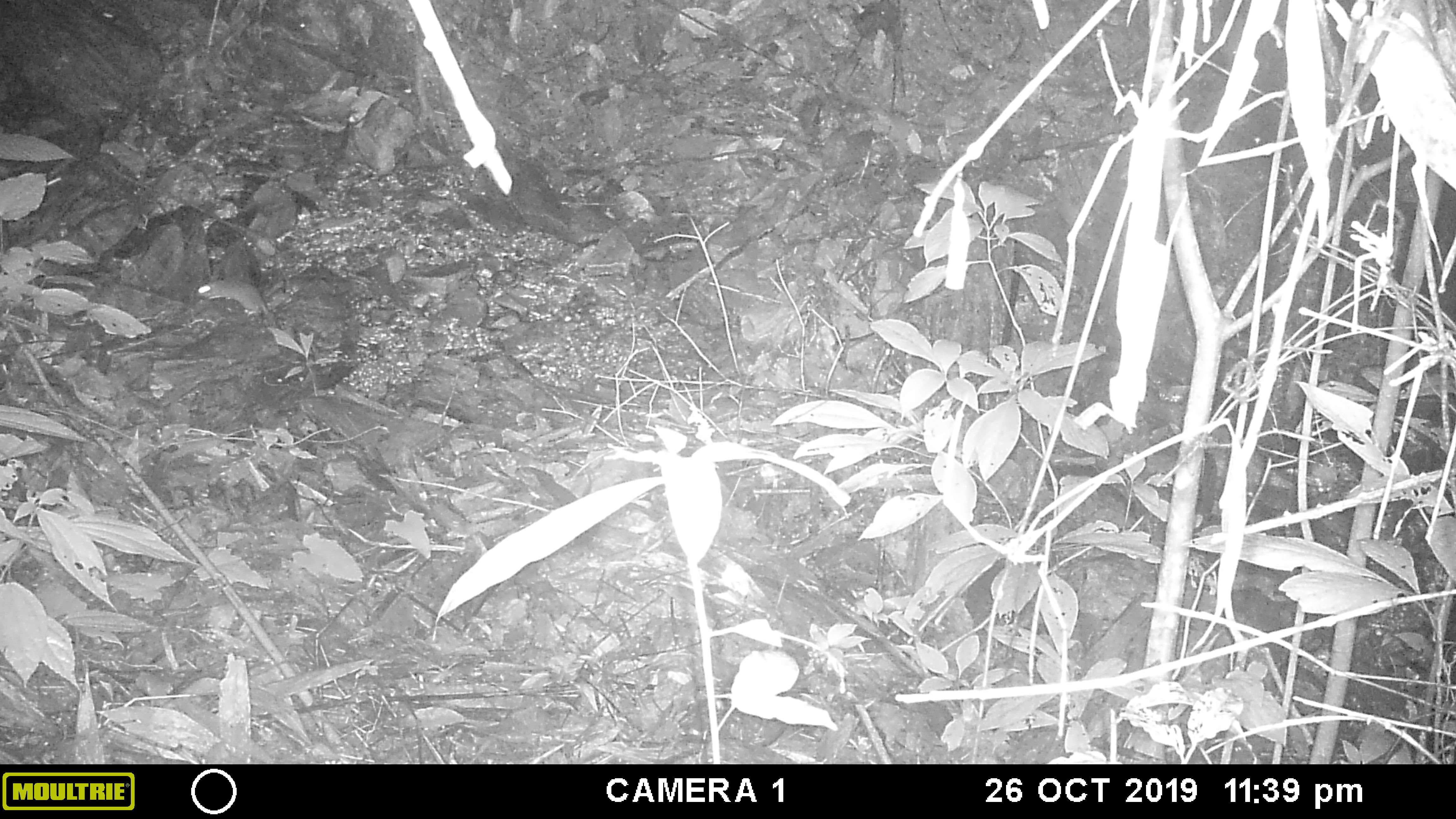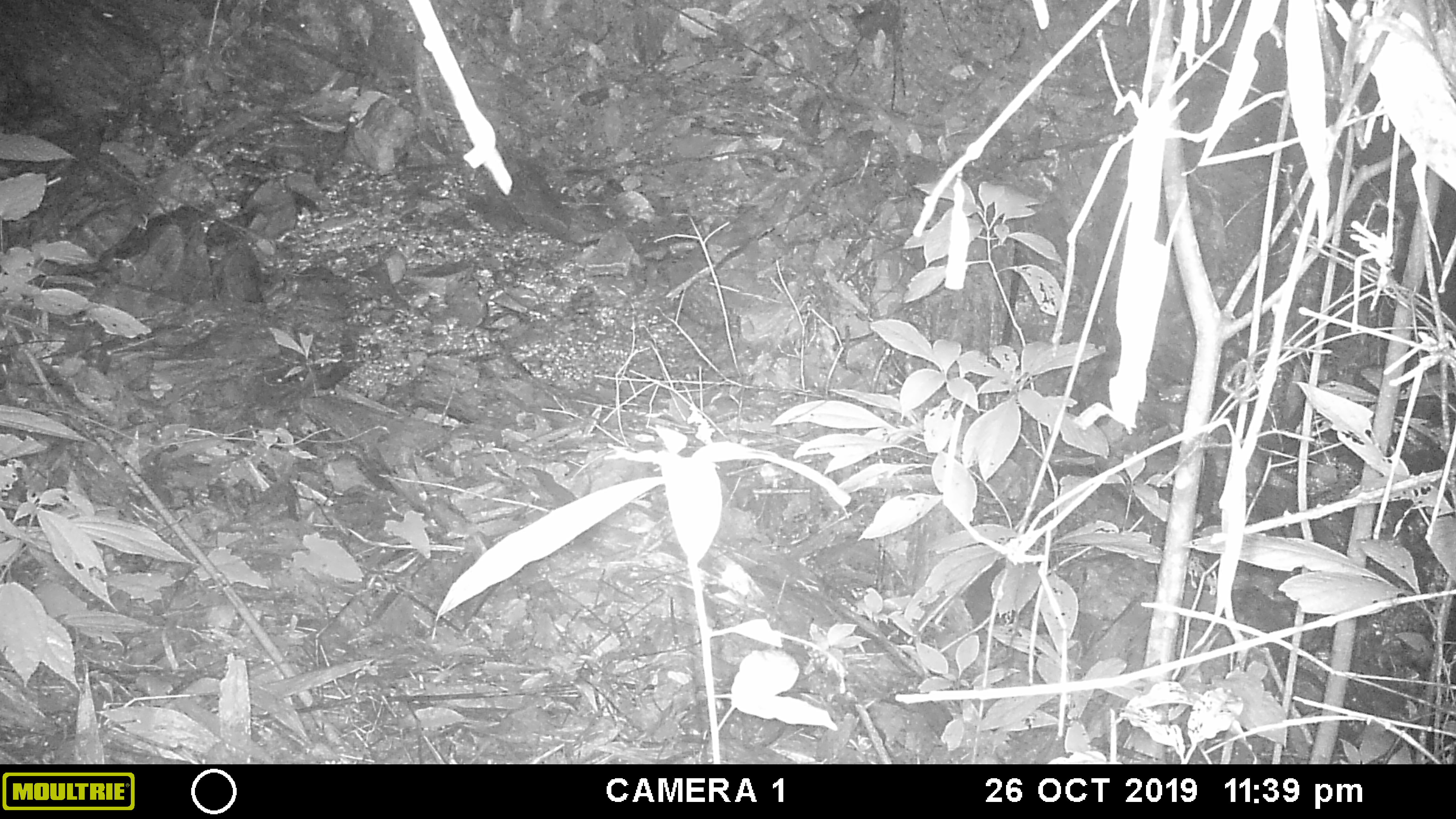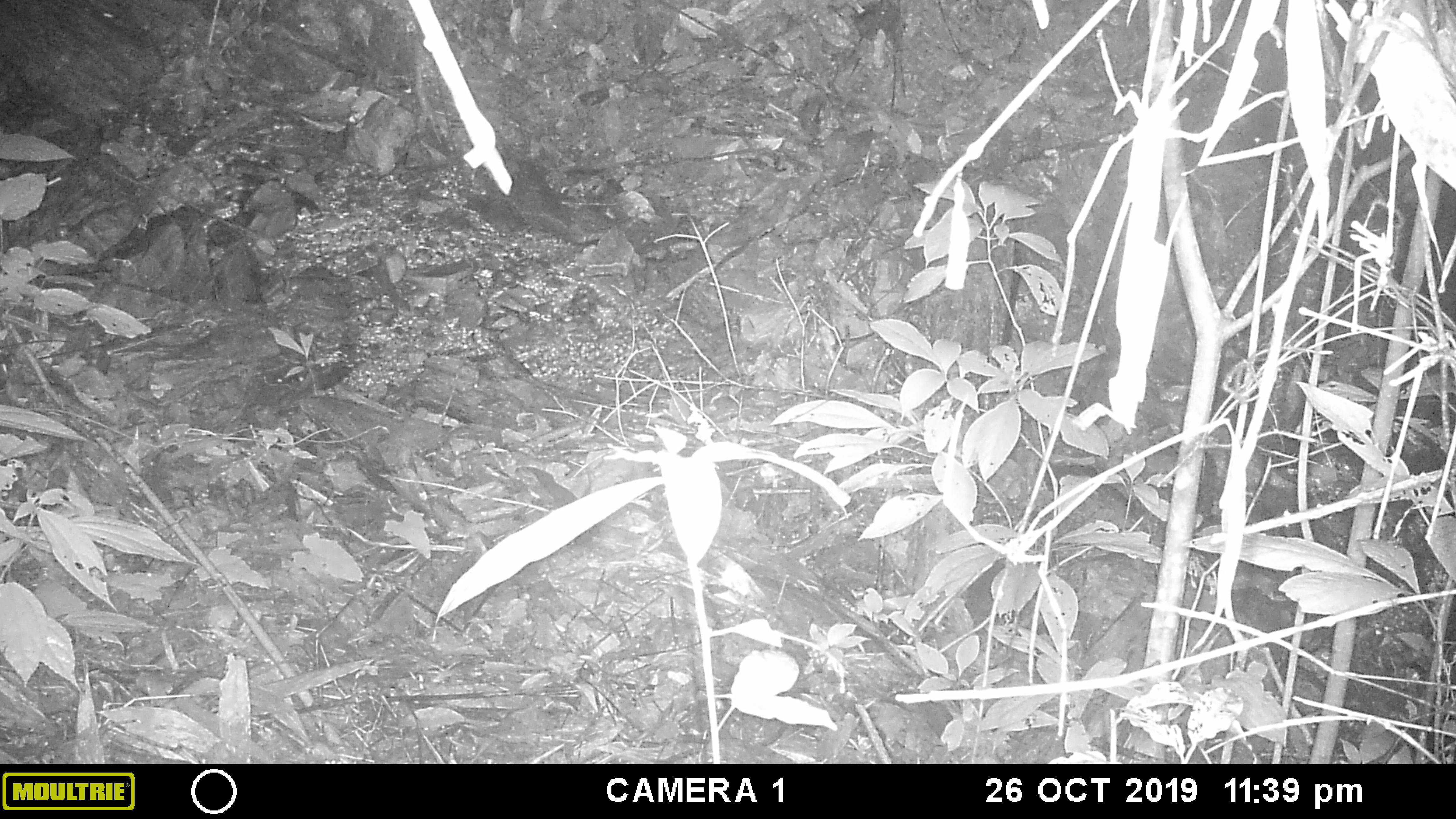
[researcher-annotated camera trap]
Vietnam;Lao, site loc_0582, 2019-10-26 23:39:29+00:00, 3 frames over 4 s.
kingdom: Animalia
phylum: Chordata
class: Mammalia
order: Rodentia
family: Muridae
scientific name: Muridae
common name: old-world mice and rats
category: unidentified murid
Unidentified murid (old-world mice and rats) (Muridae). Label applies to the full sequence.